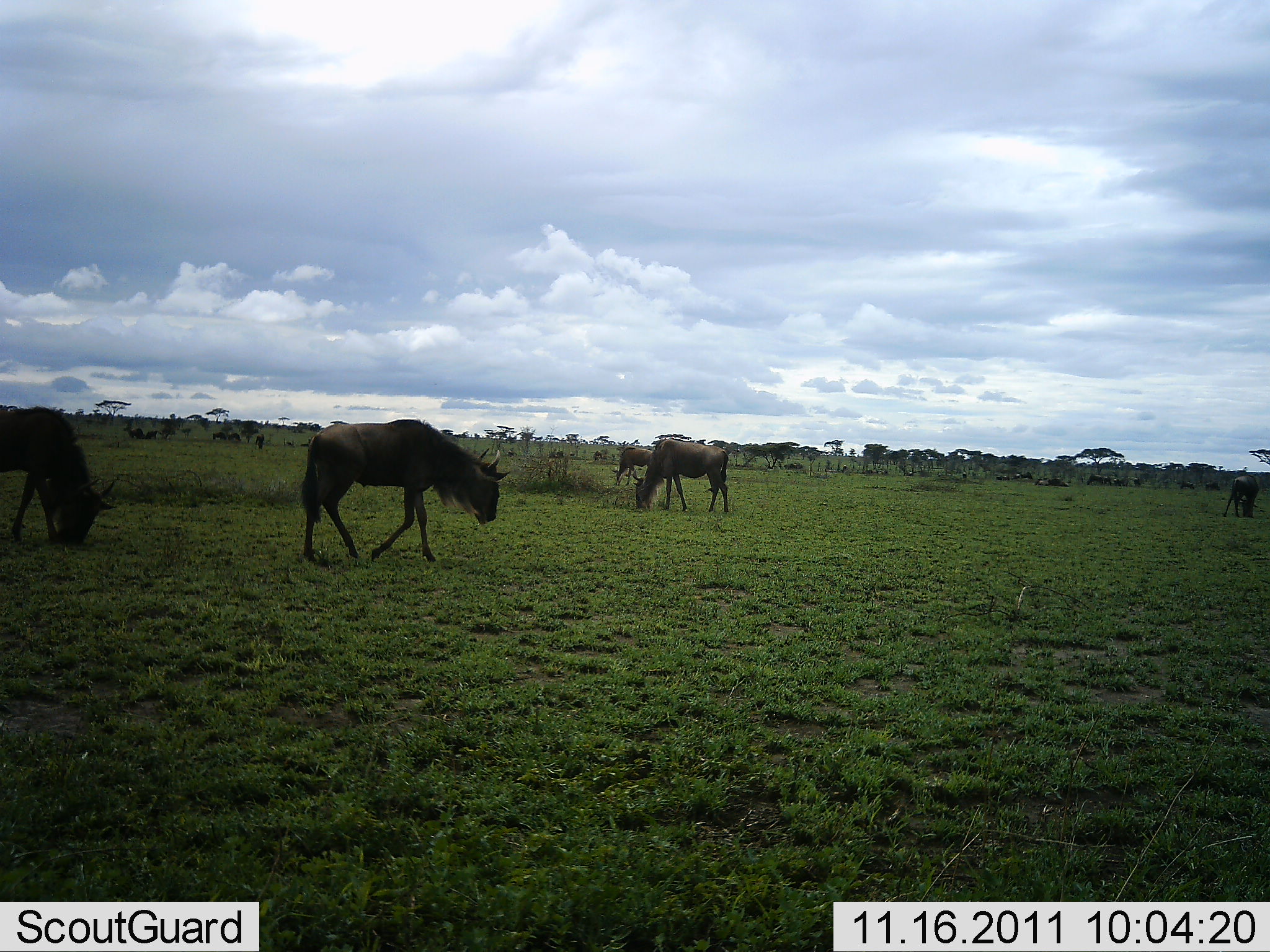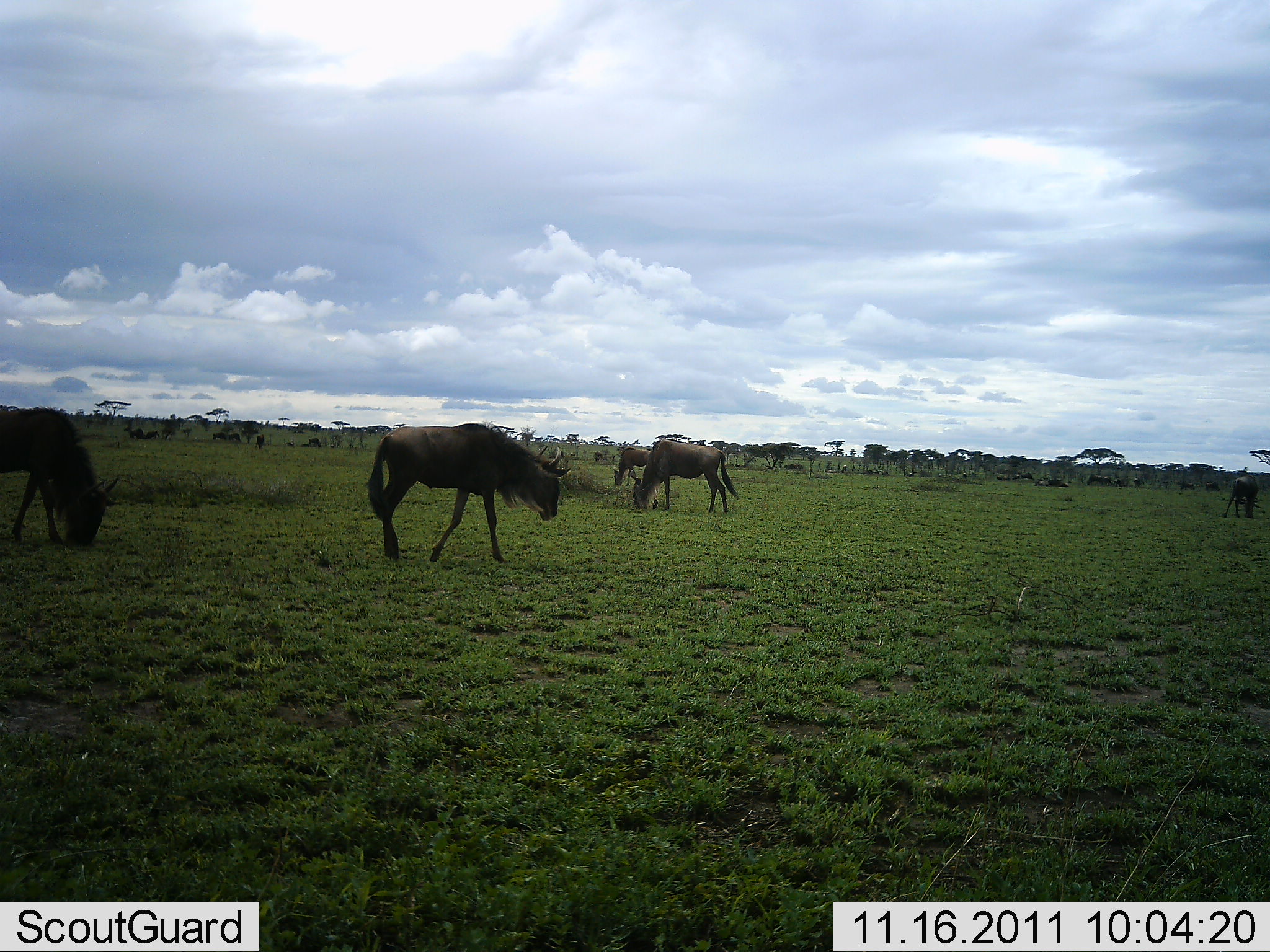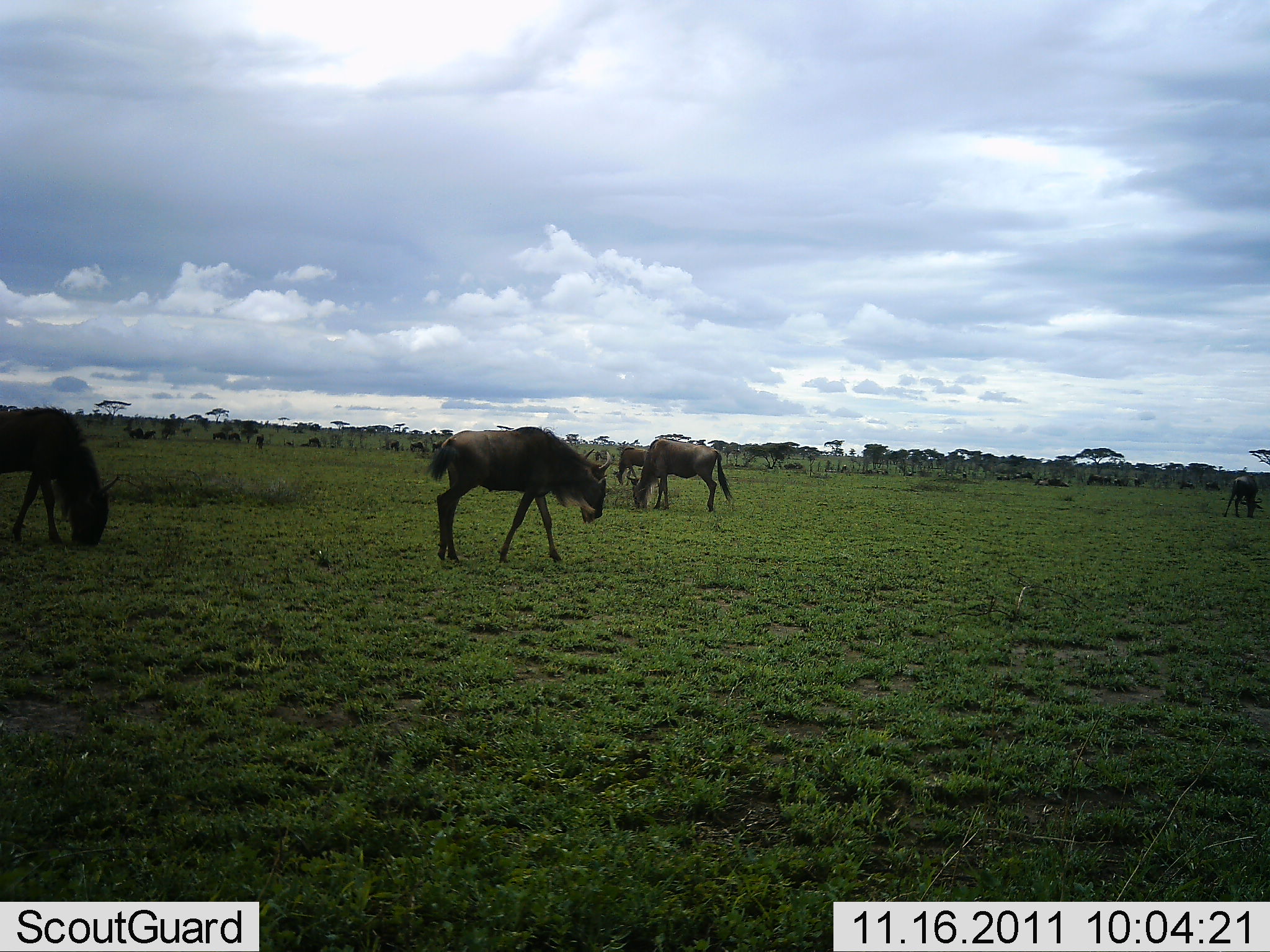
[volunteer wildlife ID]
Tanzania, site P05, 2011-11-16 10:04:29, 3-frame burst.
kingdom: Animalia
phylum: Chordata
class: Mammalia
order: Artiodactyla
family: Bovidae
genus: Connochaetes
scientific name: Connochaetes taurinus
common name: blue wildebeest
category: wildebeest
Wildebeest (blue wildebeest) (Connochaetes taurinus), count 11-50. Behavior (volunteer vote fractions): standing 40%, resting 20%, moving 50%, interacting 10%. Young present (vote fraction): 10%. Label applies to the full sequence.